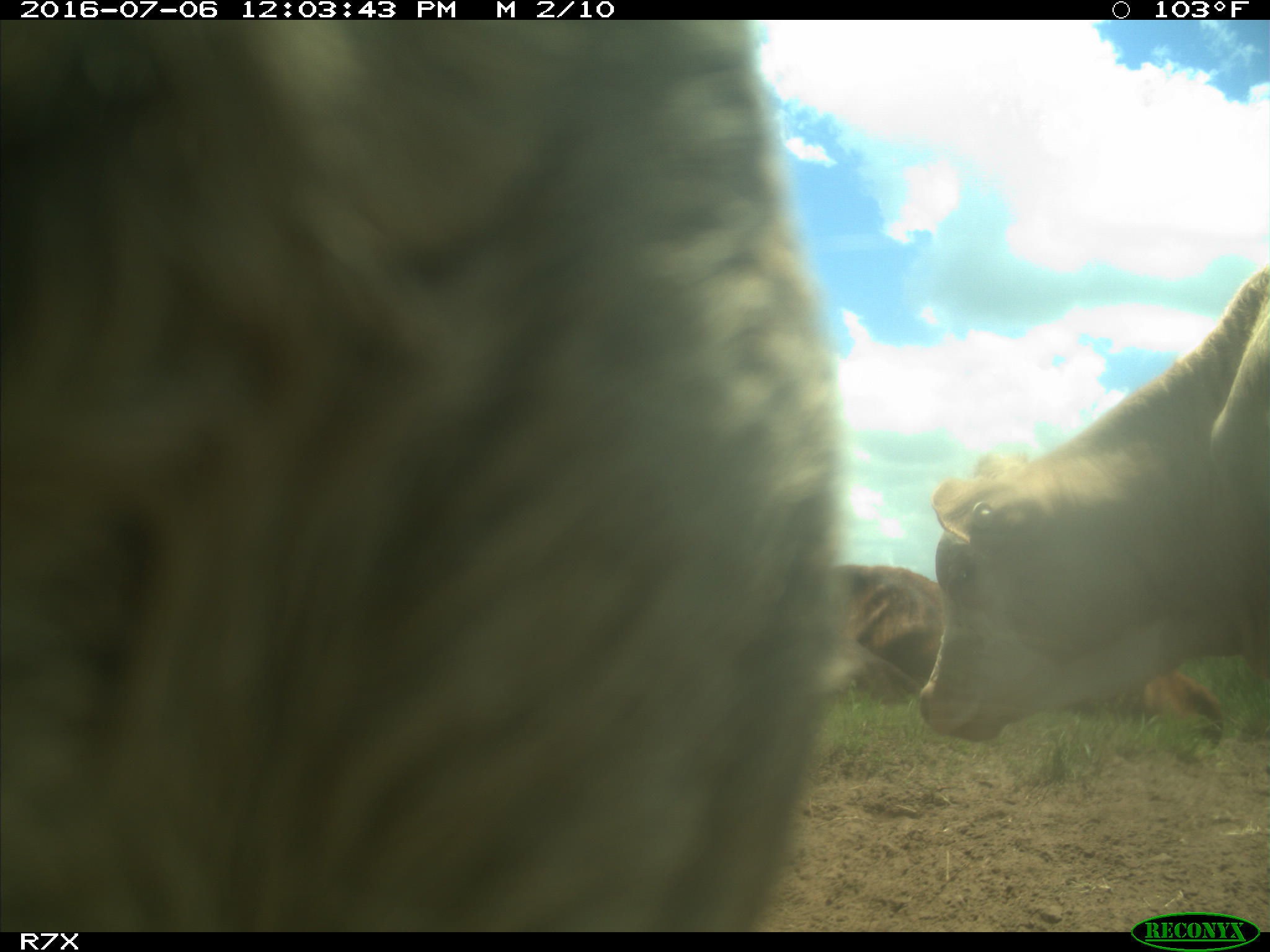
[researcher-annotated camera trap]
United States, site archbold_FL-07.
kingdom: Animalia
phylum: Chordata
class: Mammalia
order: Artiodactyla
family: Bovidae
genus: Bos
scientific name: Bos taurus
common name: domestic cow